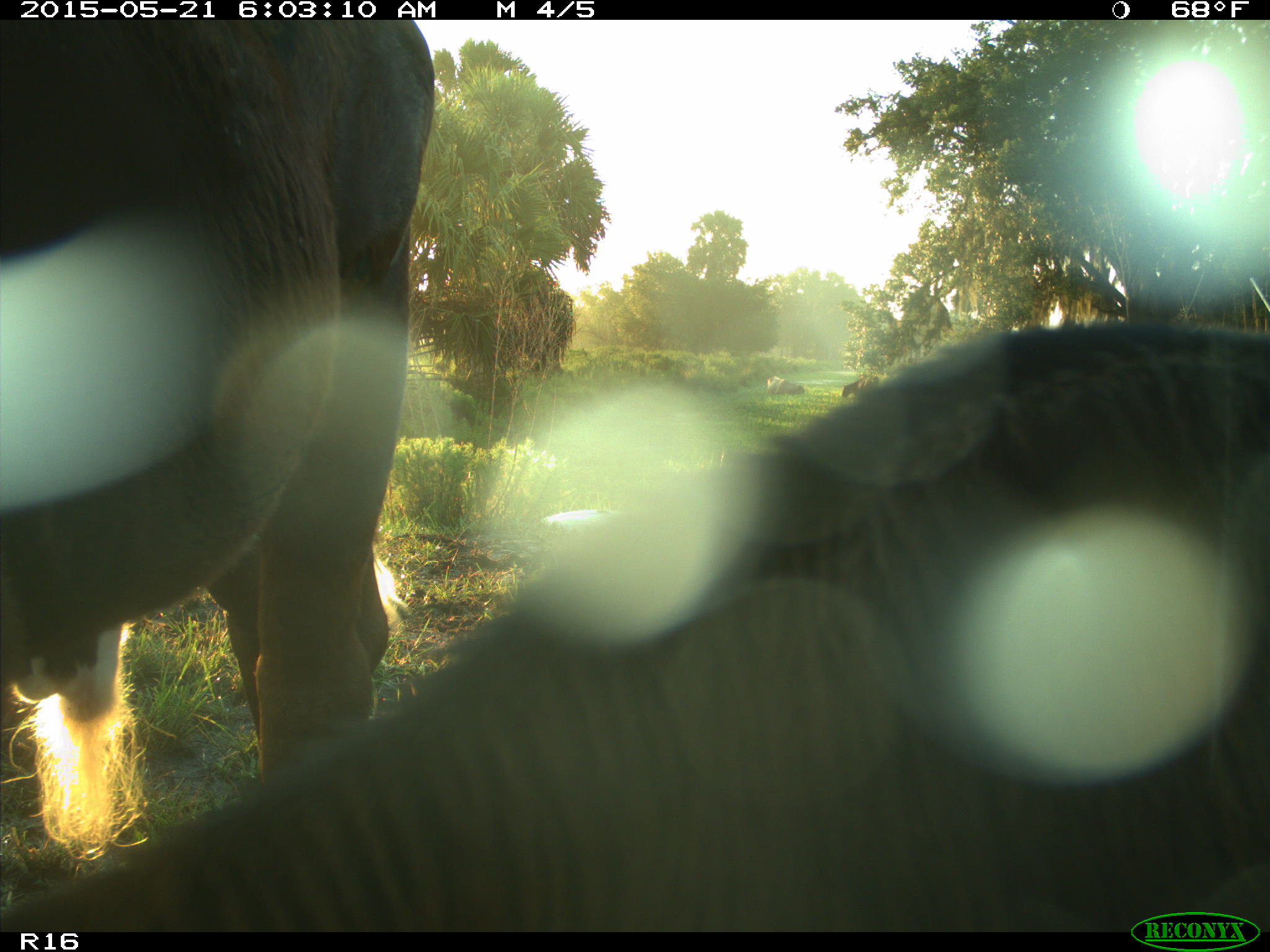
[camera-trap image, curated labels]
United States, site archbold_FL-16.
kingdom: Animalia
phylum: Chordata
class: Mammalia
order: Artiodactyla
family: Bovidae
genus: Bos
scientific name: Bos taurus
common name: domestic cow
Bos taurus (domestic cow).